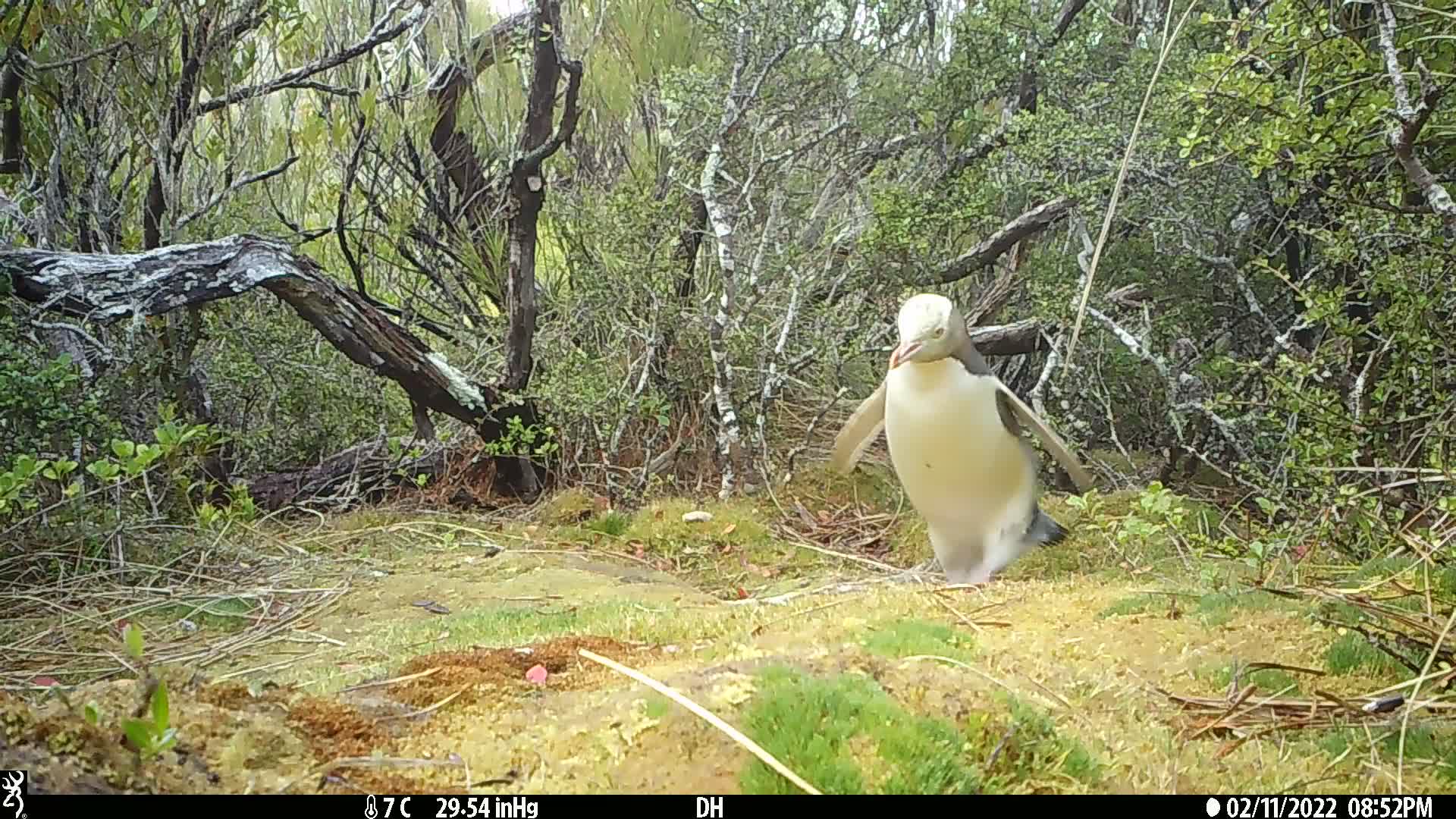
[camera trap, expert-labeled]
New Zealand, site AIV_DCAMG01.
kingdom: Animalia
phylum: Chordata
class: Aves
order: Sphenisciformes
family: Spheniscidae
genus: Megadyptes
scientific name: Megadyptes antipodes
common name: yellow-eyed penguin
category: yellow eyed penguin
Yellow eyed penguin (yellow-eyed penguin) (Megadyptes antipodes).